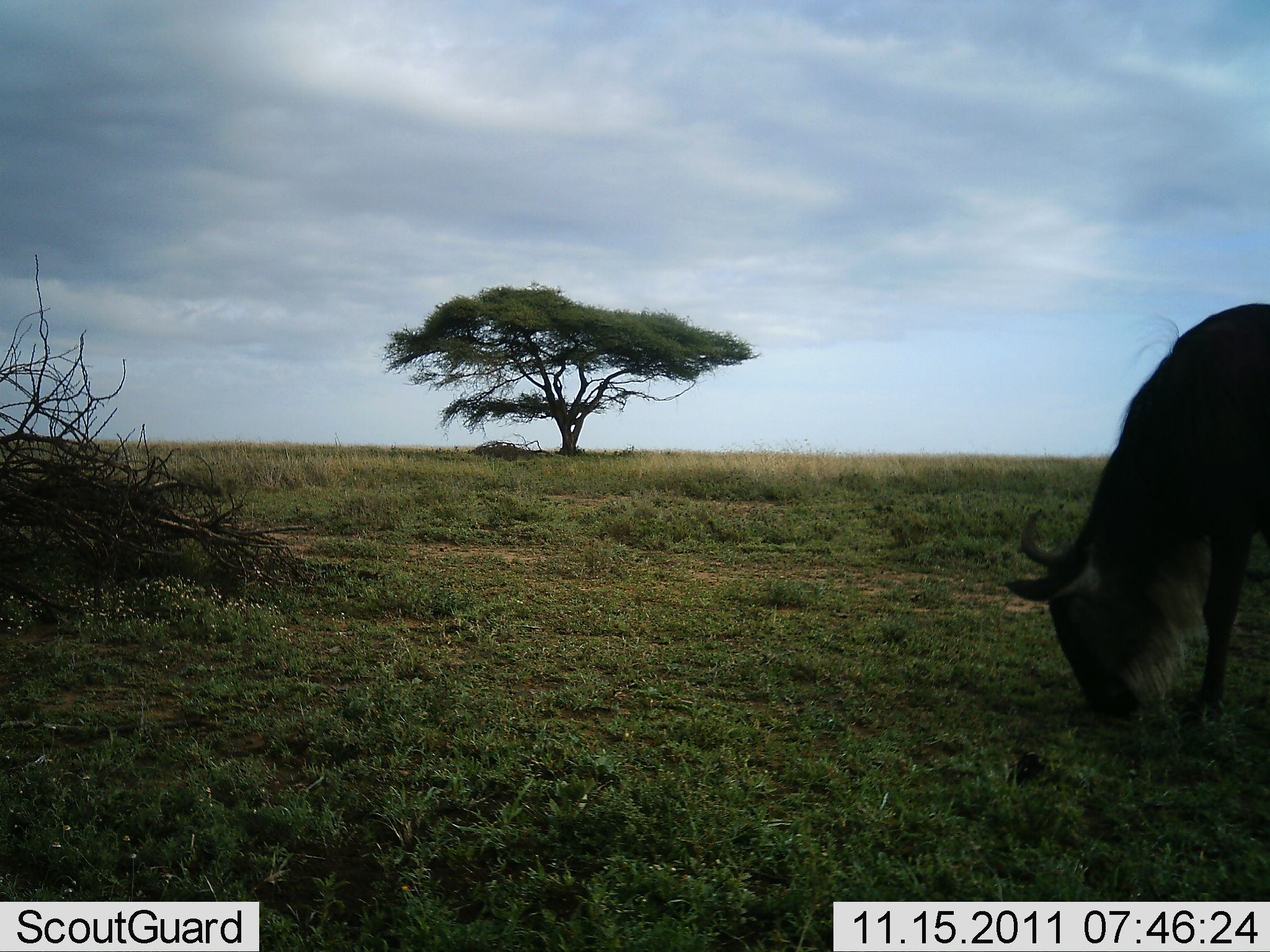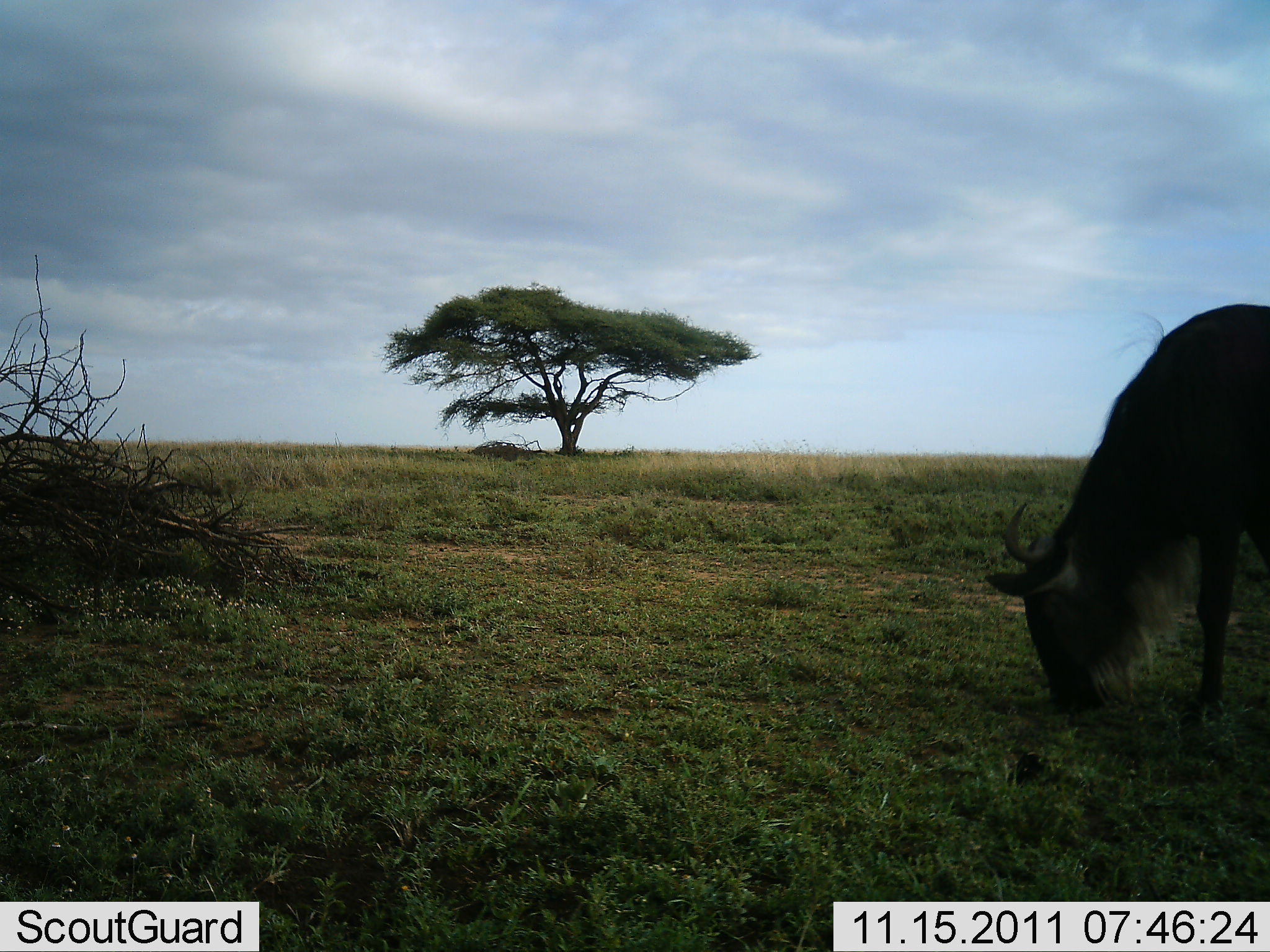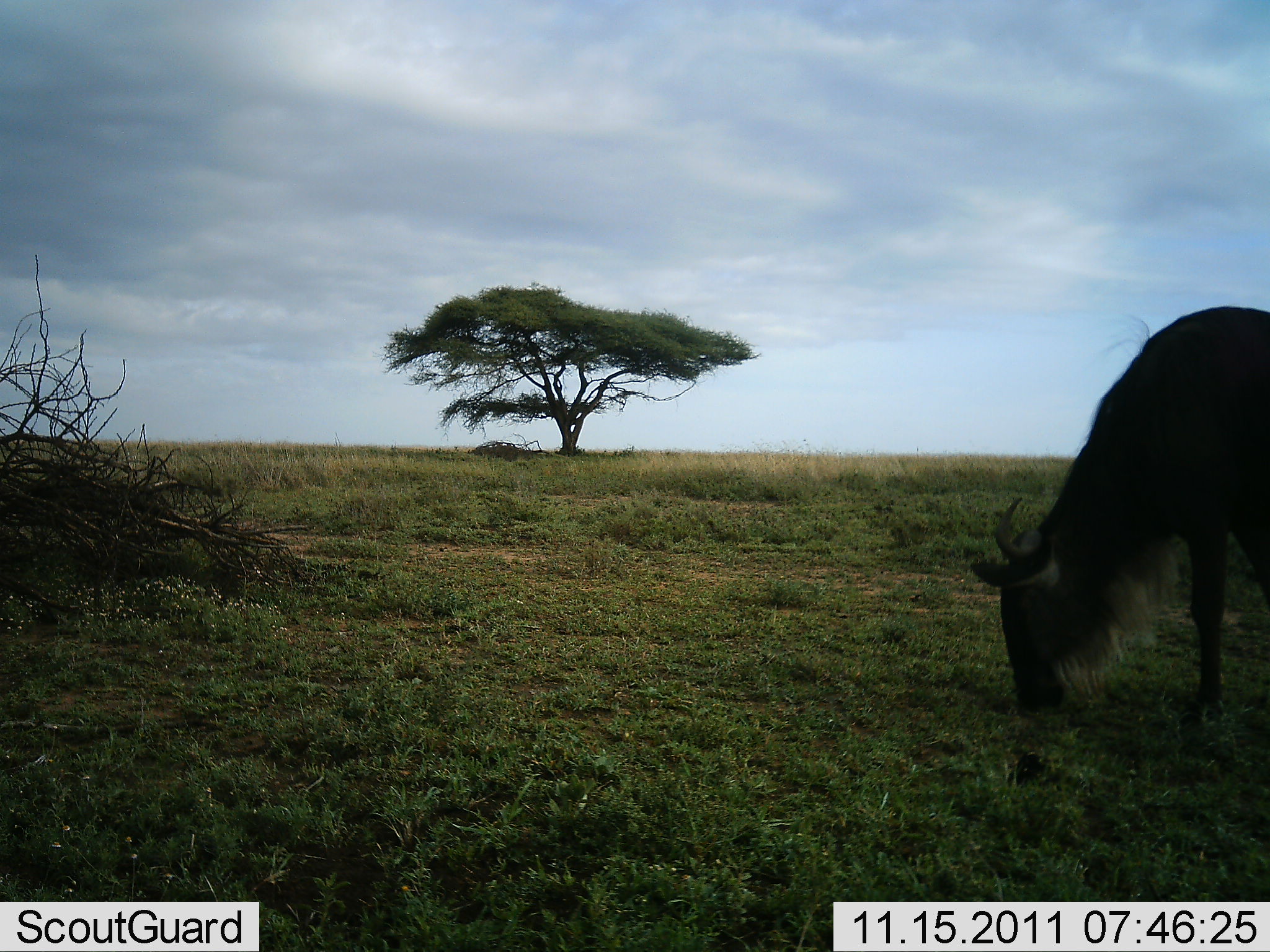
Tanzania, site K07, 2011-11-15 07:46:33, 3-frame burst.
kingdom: Animalia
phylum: Chordata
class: Mammalia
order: Artiodactyla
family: Bovidae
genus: Connochaetes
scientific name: Connochaetes taurinus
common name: blue wildebeest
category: wildebeest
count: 1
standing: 15%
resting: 0%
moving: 8%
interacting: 0%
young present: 0%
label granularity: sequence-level